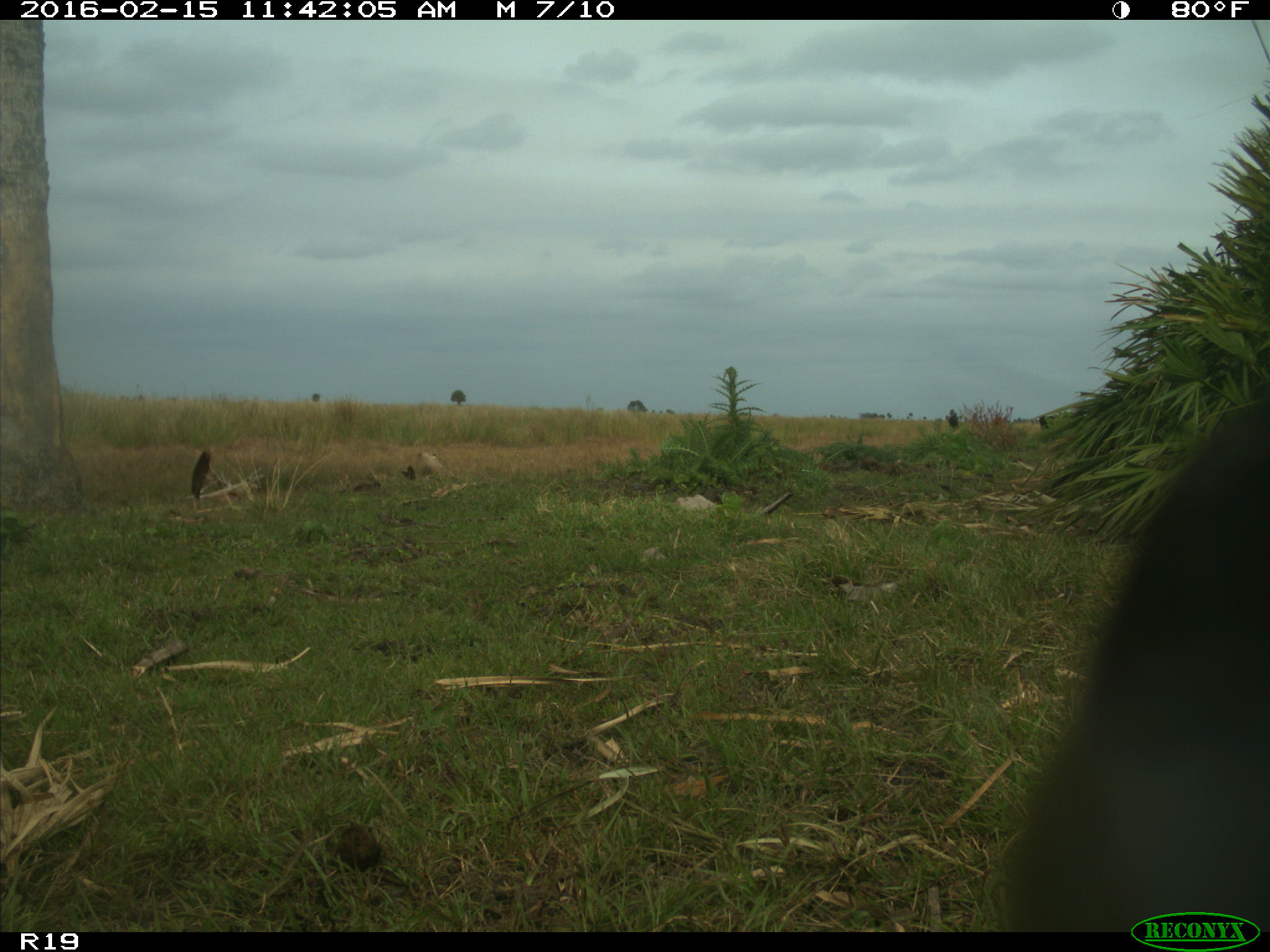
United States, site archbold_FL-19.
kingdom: Animalia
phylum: Chordata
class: Mammalia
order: Artiodactyla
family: Bovidae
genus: Bos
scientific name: Bos taurus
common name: domestic cow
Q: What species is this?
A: Bos taurus (domestic cow).